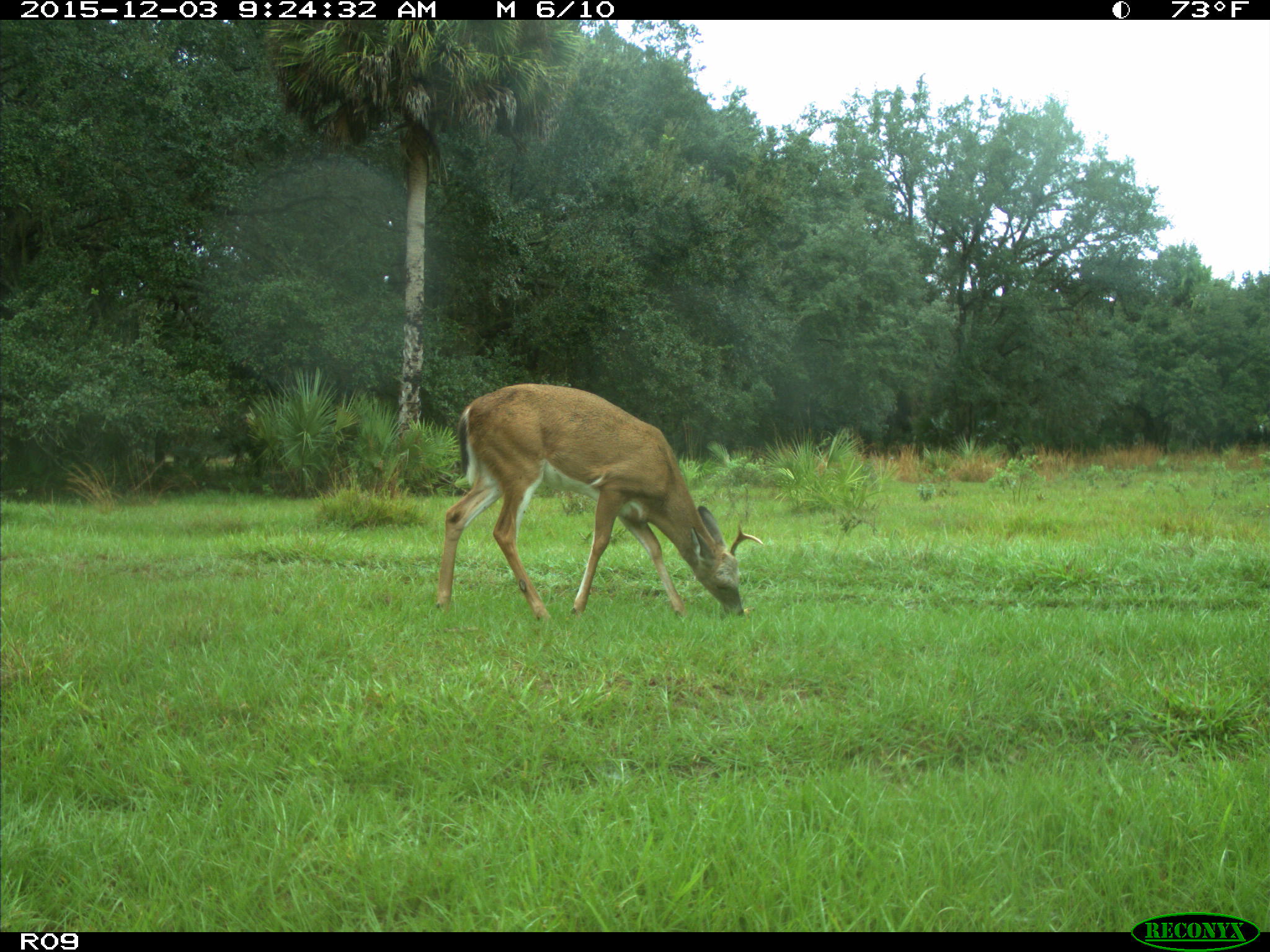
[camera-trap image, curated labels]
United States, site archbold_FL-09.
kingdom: Animalia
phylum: Chordata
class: Mammalia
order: Artiodactyla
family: Cervidae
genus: Odocoileus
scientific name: Odocoileus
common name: deer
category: unidentified deer